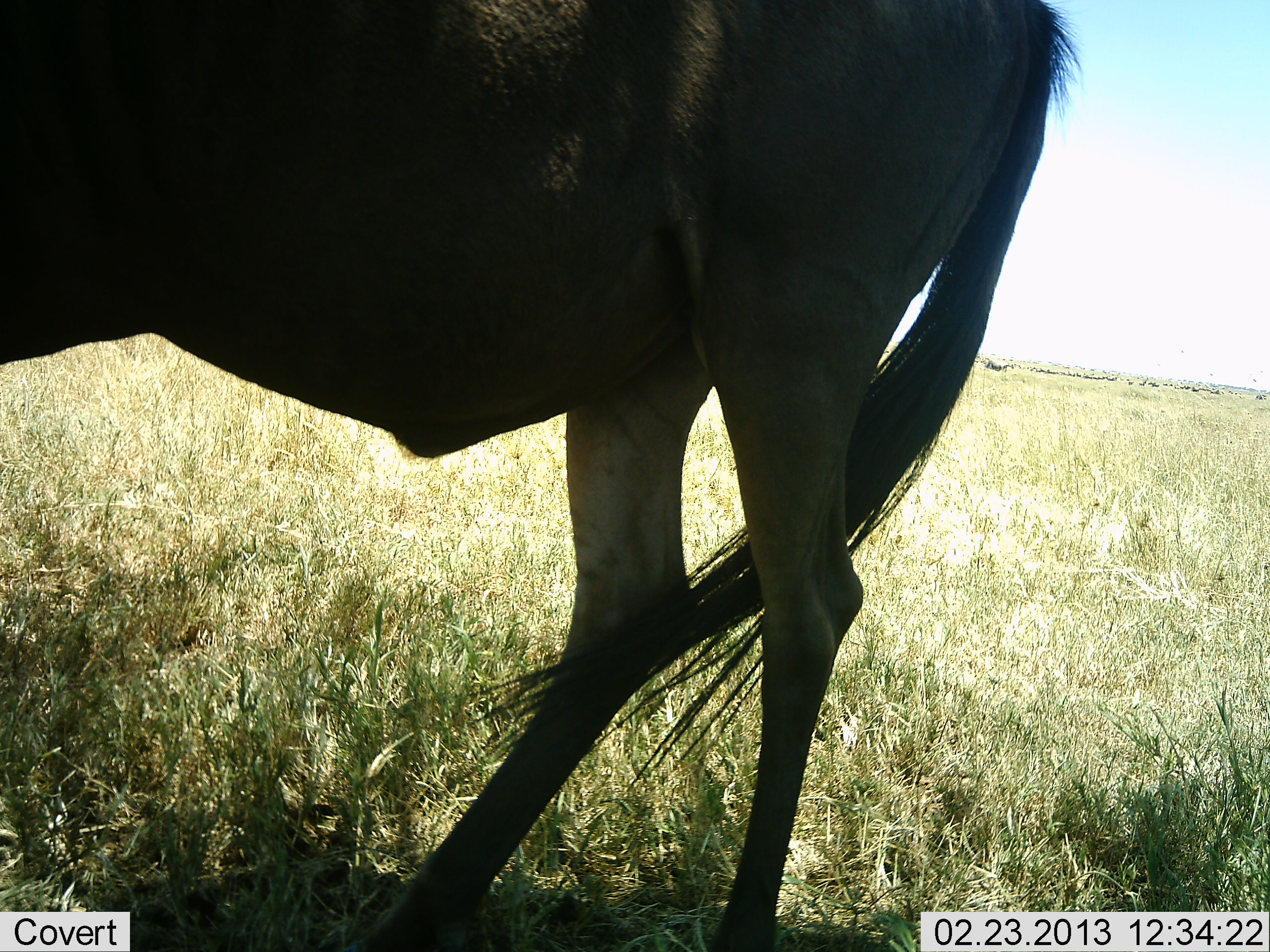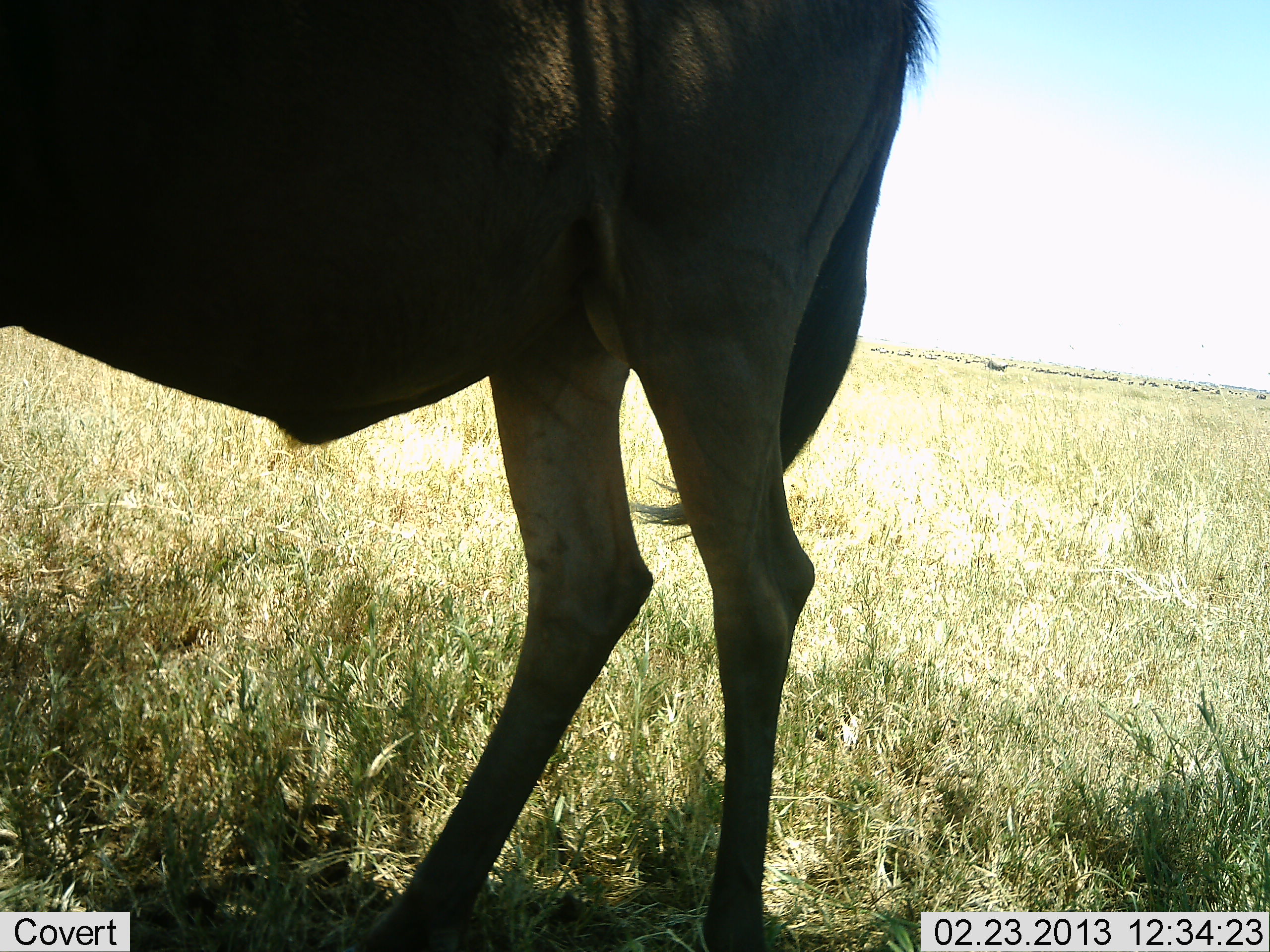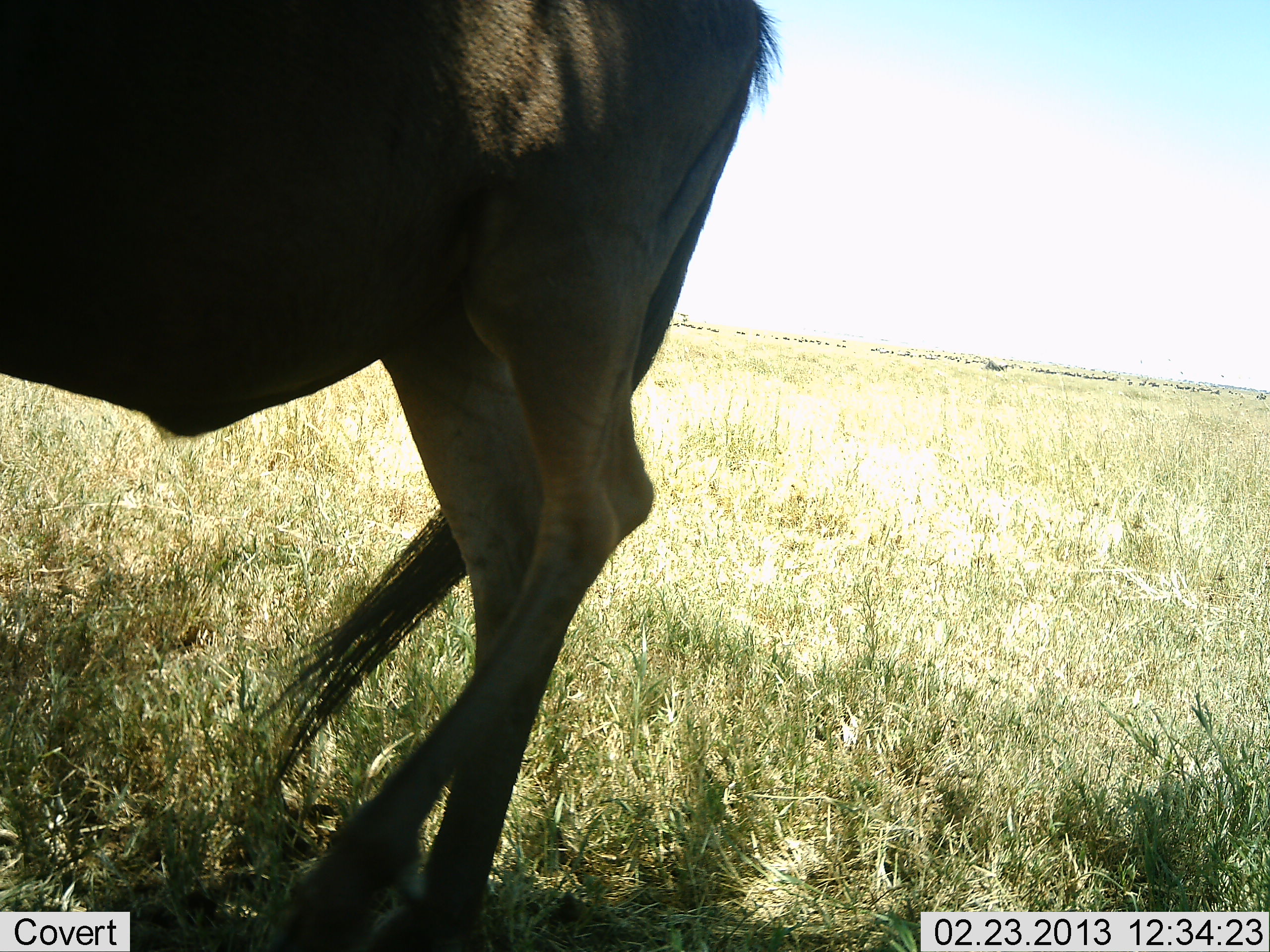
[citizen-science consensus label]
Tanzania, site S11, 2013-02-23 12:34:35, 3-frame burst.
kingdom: Animalia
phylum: Chordata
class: Mammalia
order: Artiodactyla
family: Bovidae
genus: Connochaetes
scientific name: Connochaetes taurinus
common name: blue wildebeest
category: wildebeest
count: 1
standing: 71%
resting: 0%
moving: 29%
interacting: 0%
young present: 0%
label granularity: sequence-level